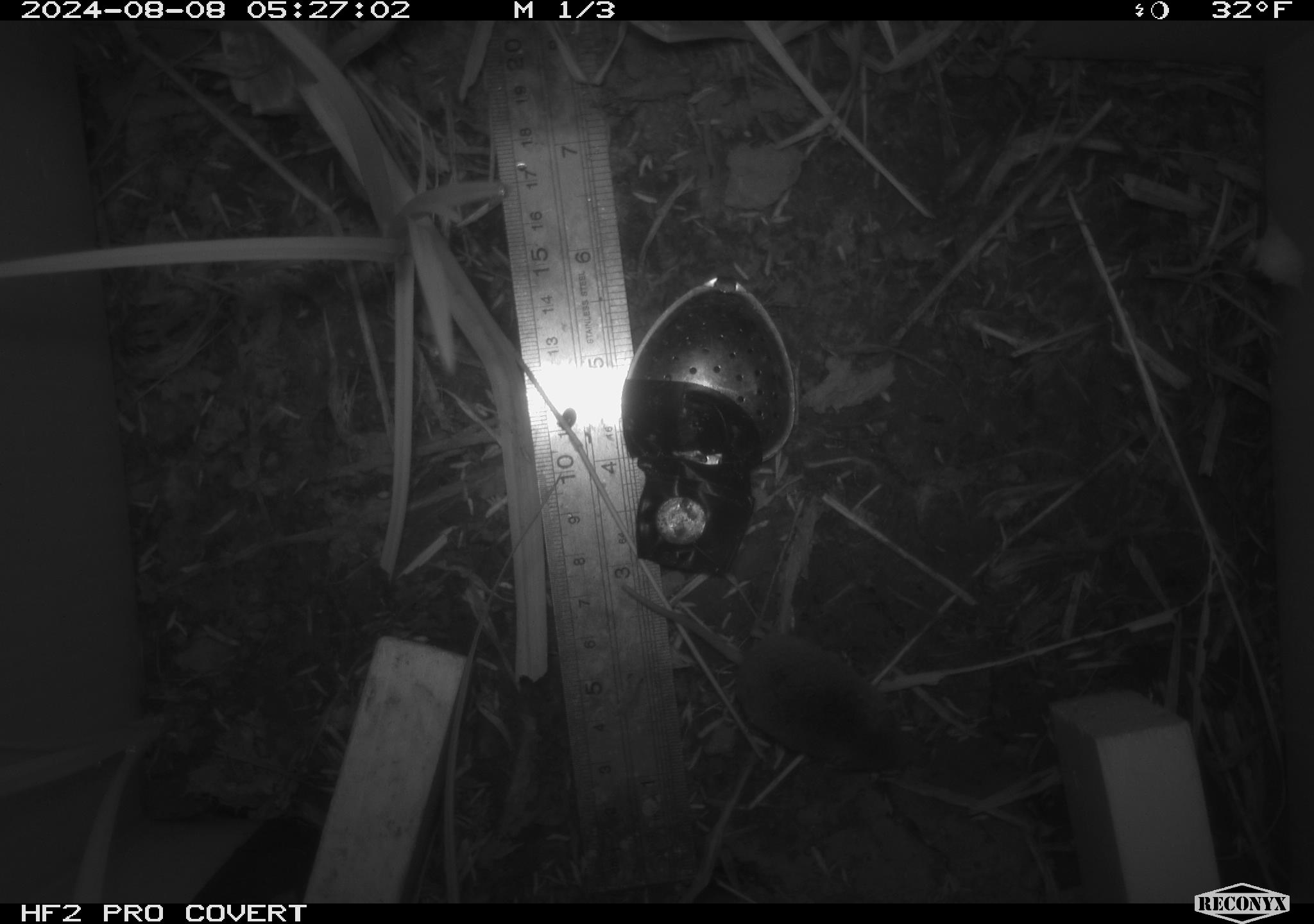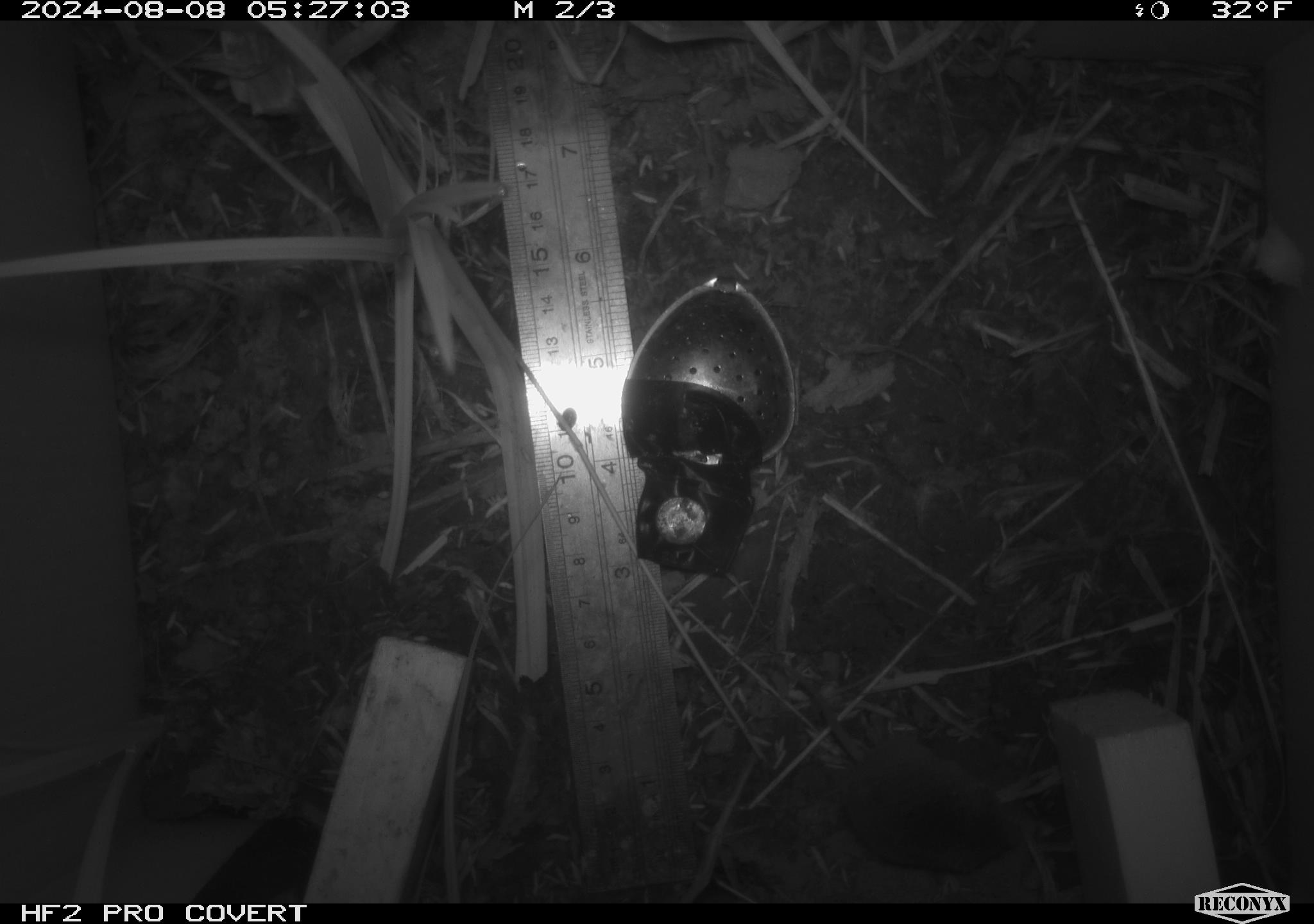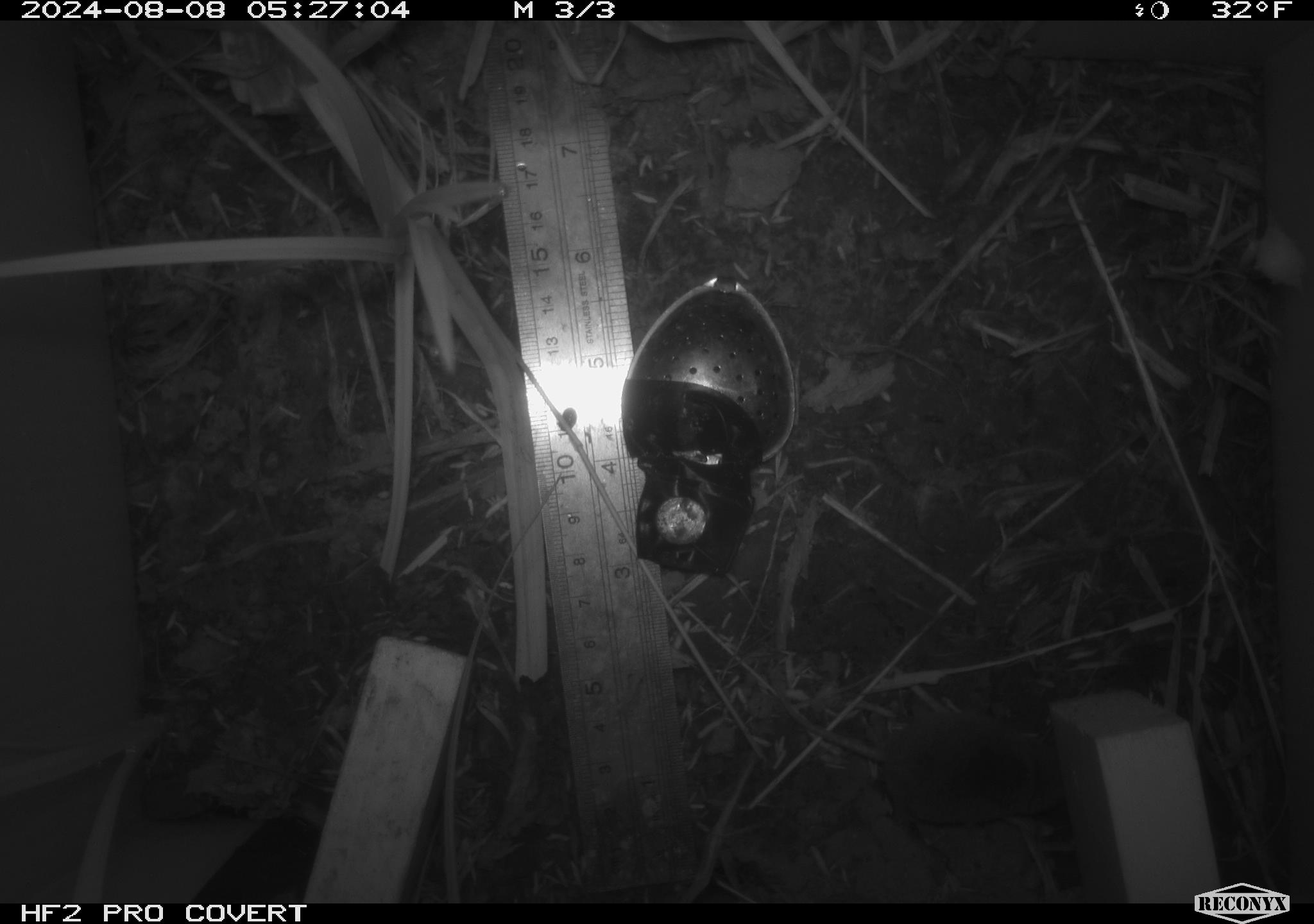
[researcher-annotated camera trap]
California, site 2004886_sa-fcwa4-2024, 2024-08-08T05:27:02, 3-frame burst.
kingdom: Animalia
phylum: Chordata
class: Mammalia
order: Rodentia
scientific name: Rodentia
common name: rodent